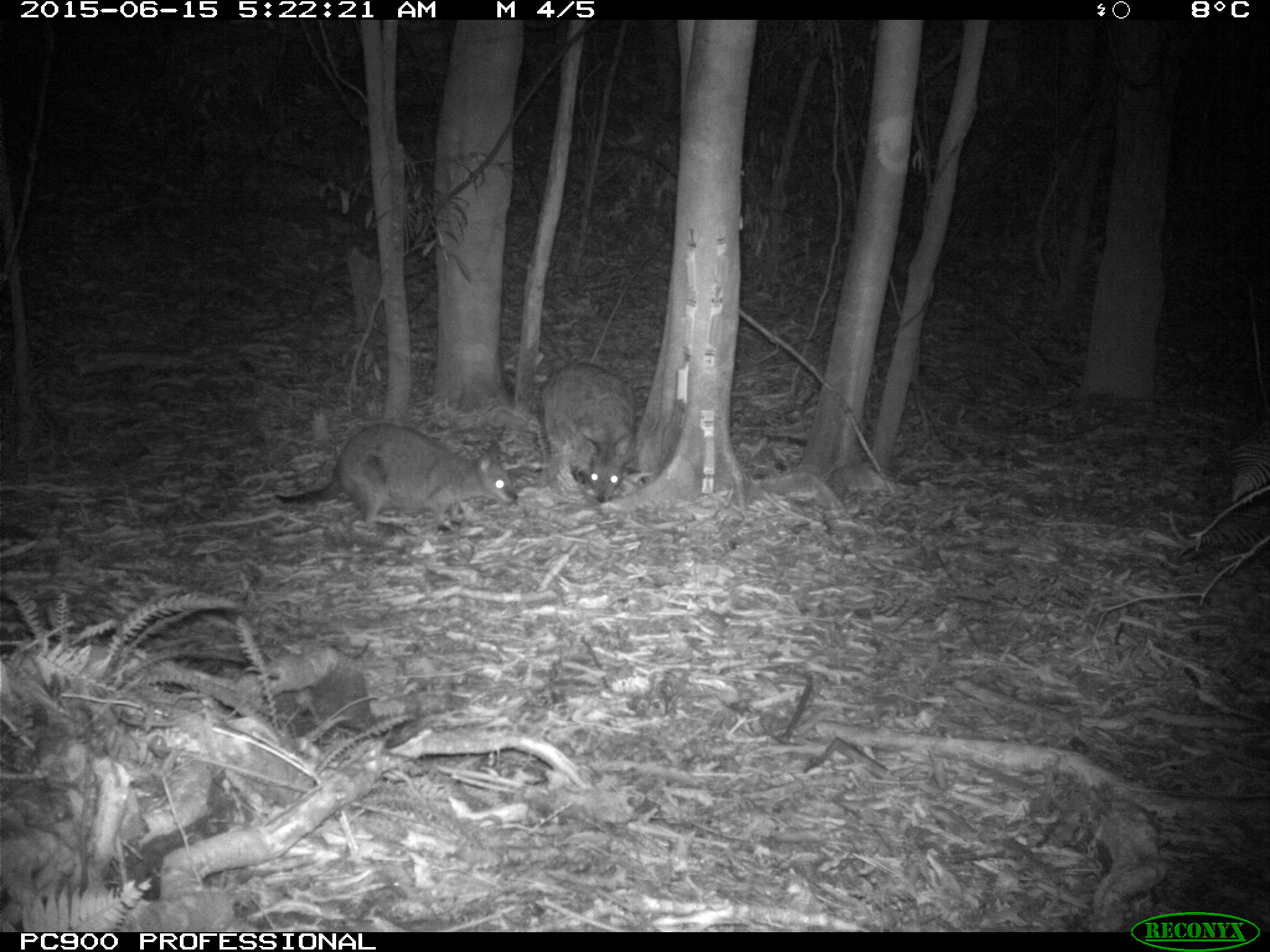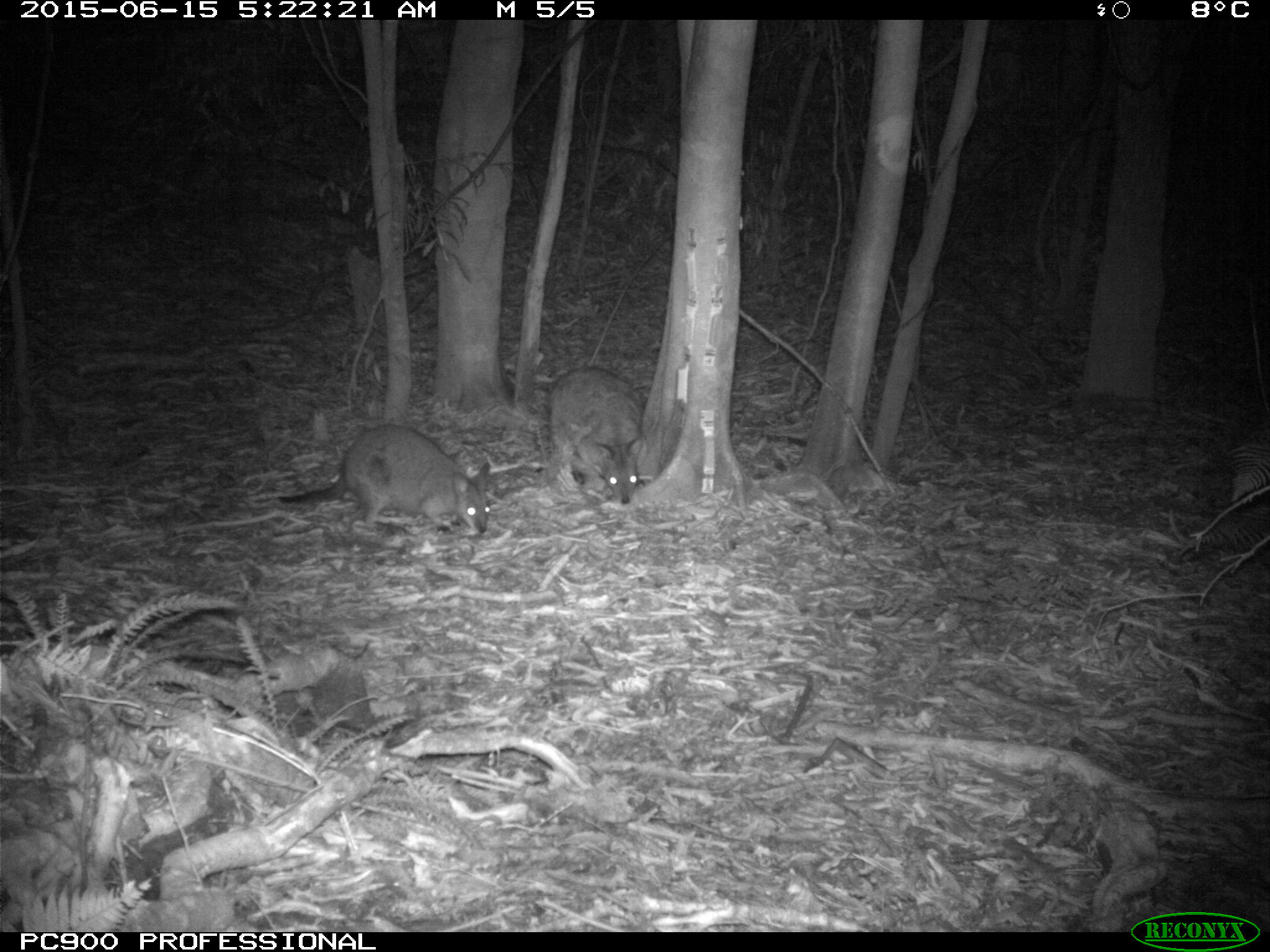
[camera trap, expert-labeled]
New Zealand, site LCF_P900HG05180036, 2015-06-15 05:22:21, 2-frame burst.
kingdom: Animalia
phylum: Chordata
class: Mammalia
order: Diprotodontia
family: Macropodidae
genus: Notamacropus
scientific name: Notamacropus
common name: wallaby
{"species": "wallaby (Notamacropus)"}